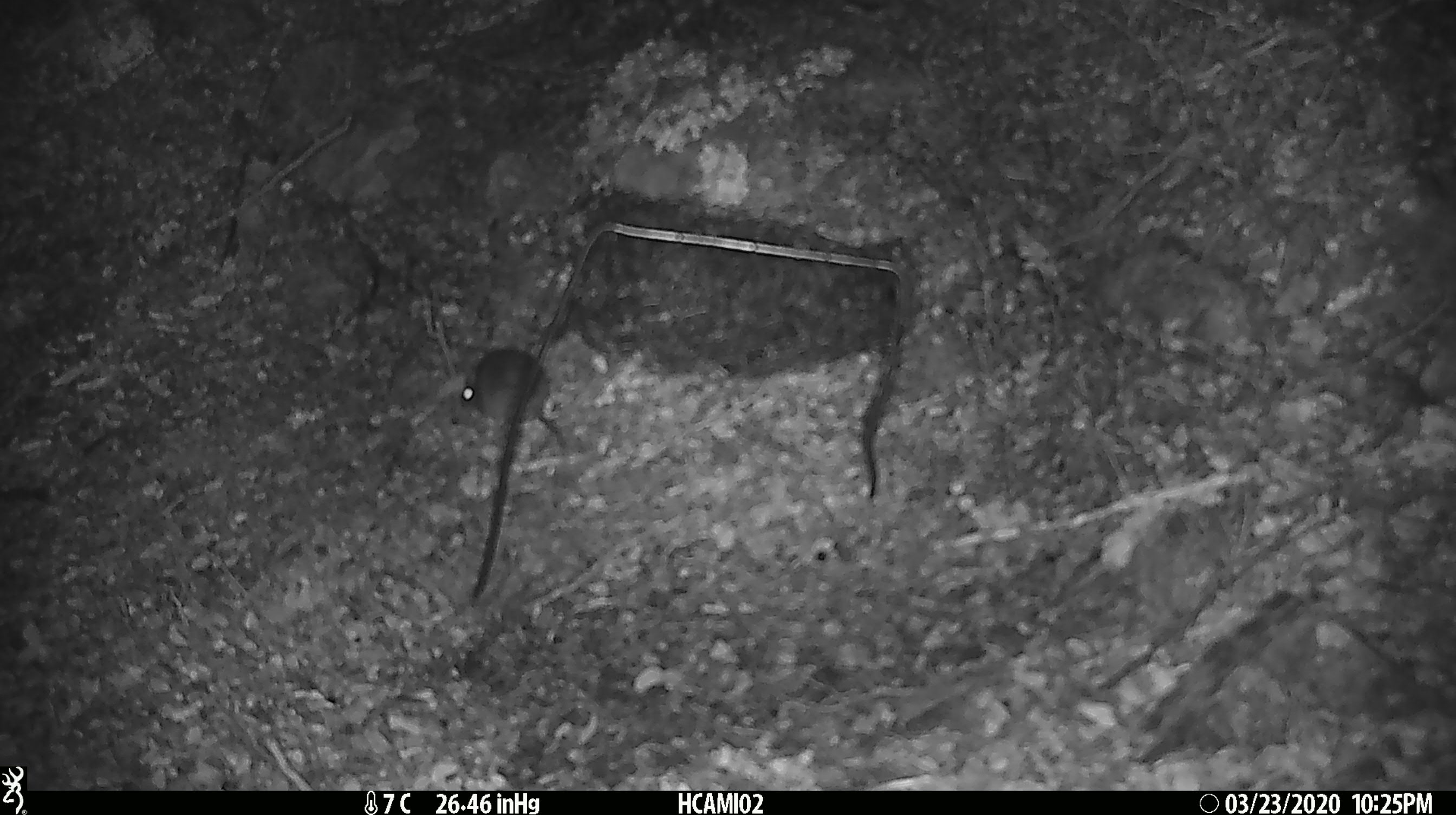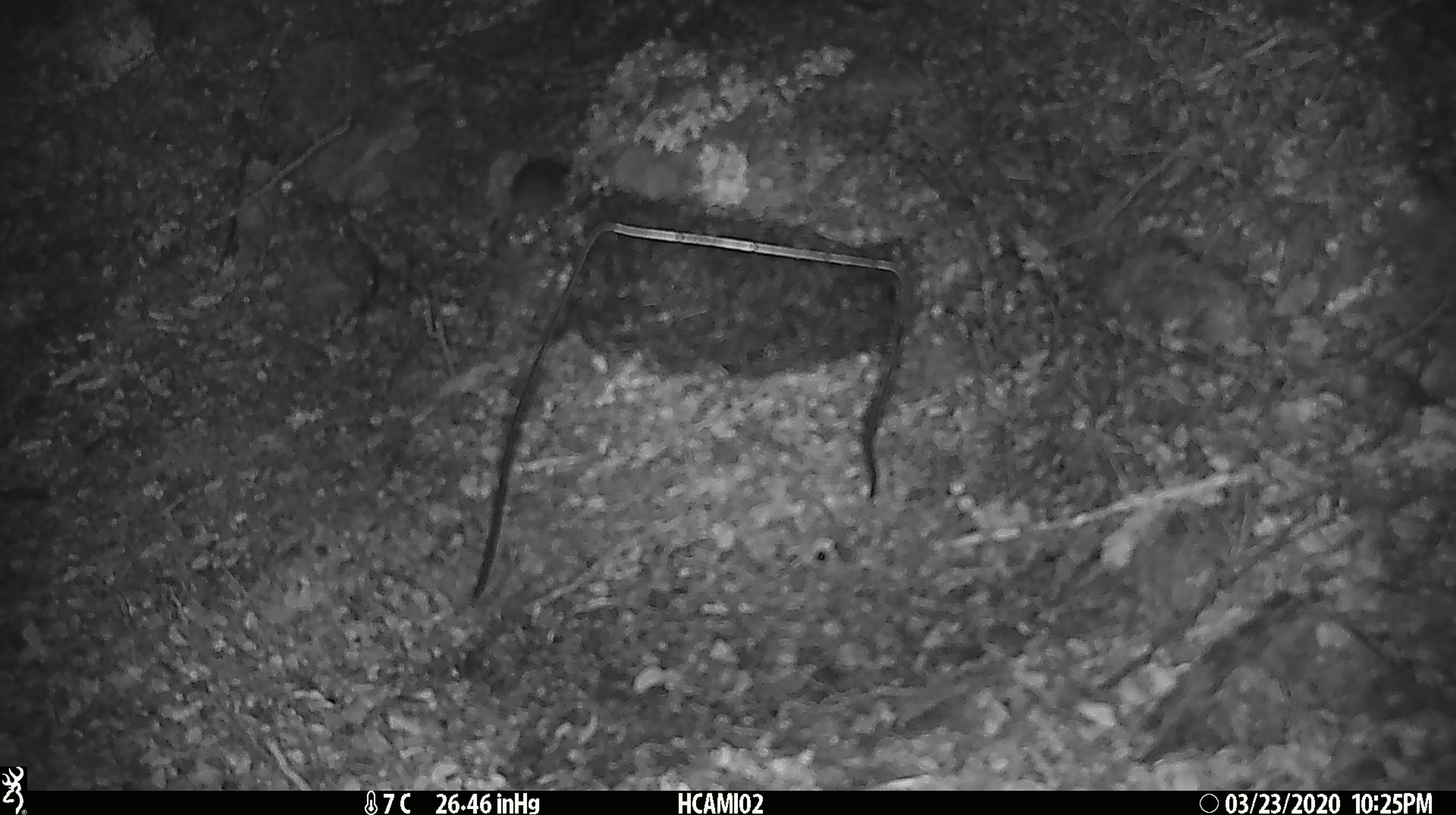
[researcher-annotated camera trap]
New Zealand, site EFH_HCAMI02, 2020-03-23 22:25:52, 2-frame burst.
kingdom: Animalia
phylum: Chordata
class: Mammalia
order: Rodentia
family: Muridae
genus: Mus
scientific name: Mus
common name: mouse